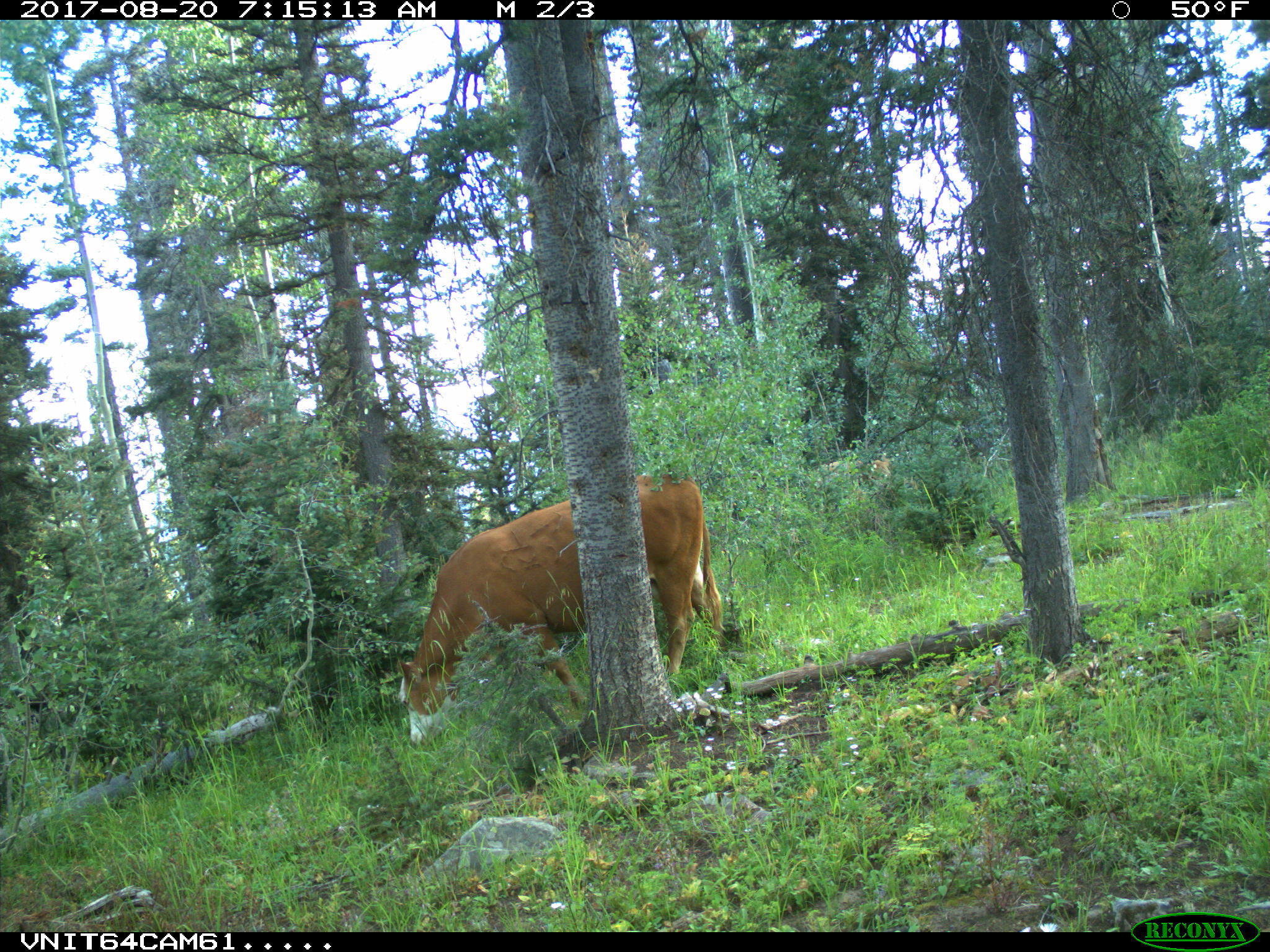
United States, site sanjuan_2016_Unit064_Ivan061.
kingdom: Animalia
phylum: Chordata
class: Mammalia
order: Artiodactyla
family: Bovidae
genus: Bos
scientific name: Bos taurus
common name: domestic cow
Bos taurus (domestic cow).